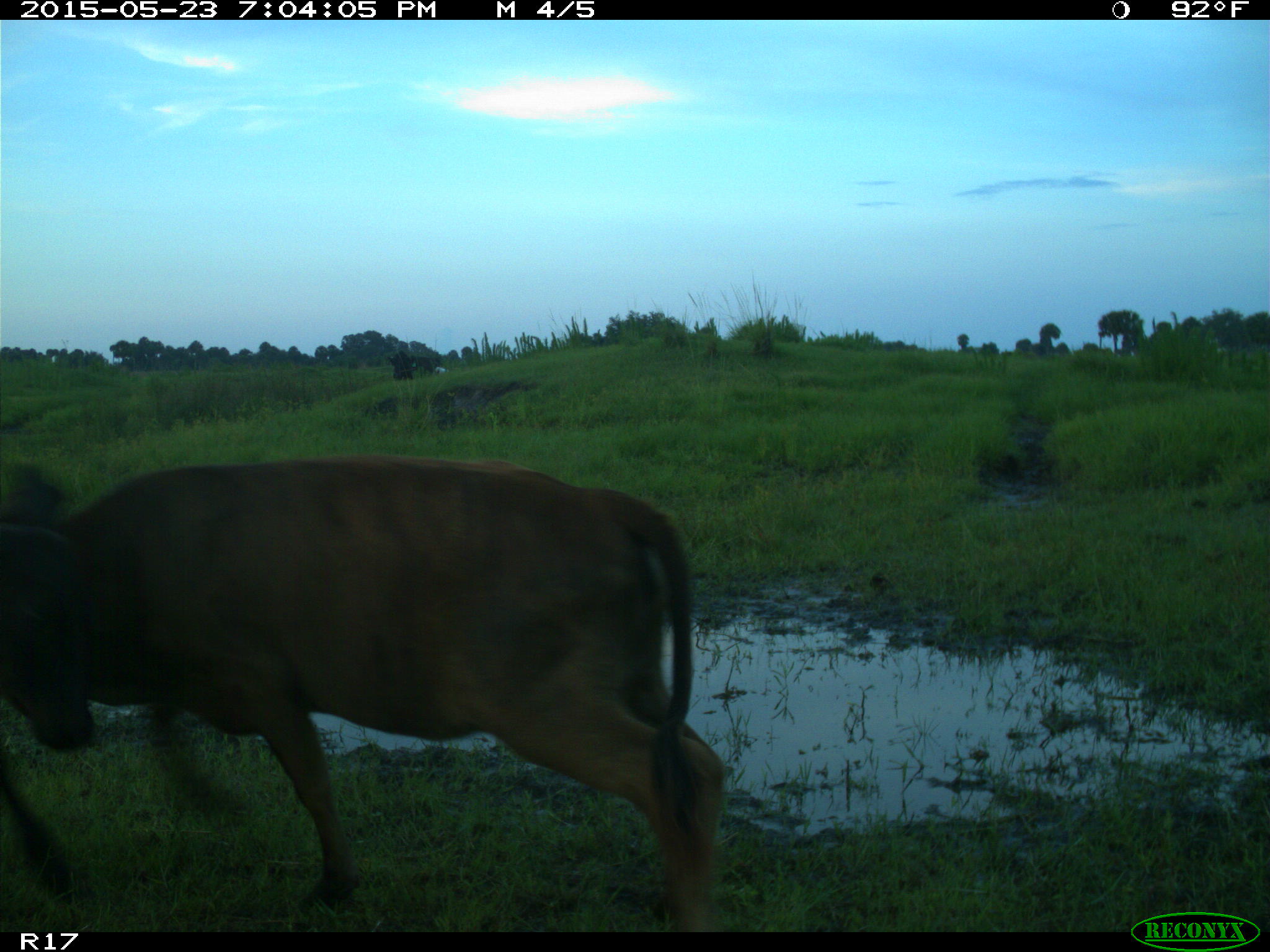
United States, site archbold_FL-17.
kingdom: Animalia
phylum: Chordata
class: Mammalia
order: Artiodactyla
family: Bovidae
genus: Bos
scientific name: Bos taurus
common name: domestic cow